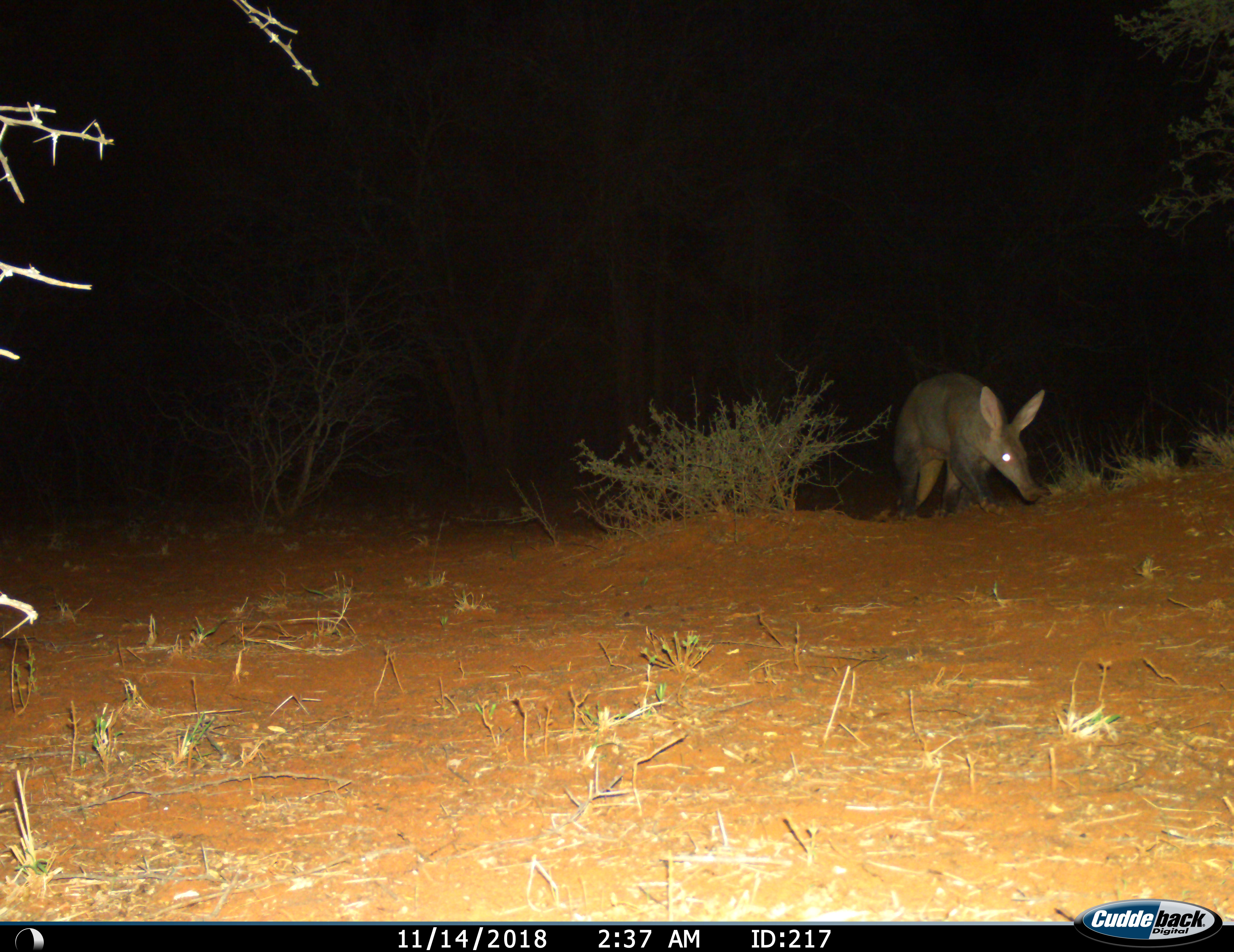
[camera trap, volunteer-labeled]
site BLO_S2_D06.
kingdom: Animalia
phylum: Chordata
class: Mammalia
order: Tubulidentata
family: Orycteropodidae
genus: Orycteropus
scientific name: Orycteropus afer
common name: aardvark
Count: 1.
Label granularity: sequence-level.